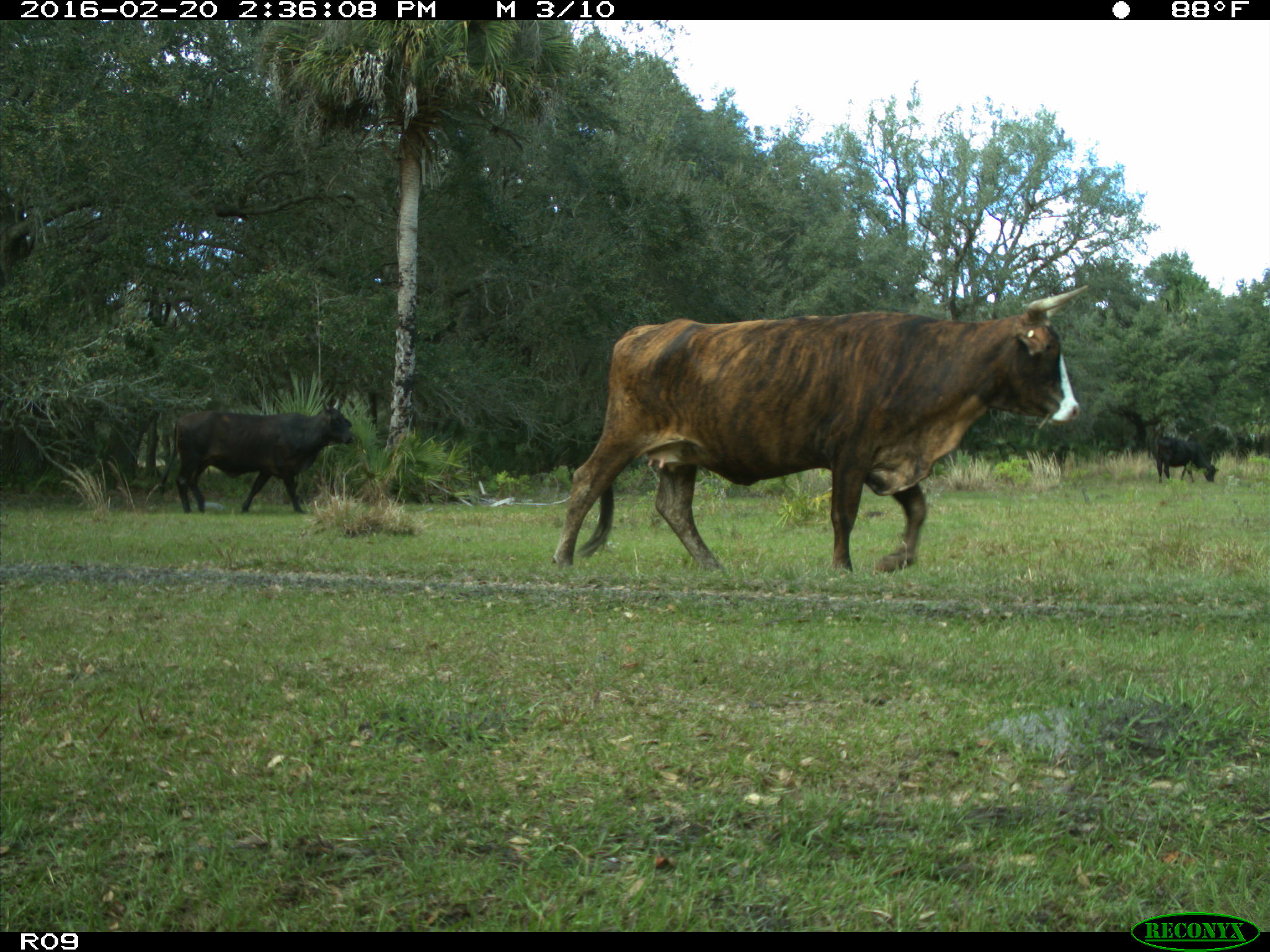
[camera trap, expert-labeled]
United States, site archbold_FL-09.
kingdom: Animalia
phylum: Chordata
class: Mammalia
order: Artiodactyla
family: Bovidae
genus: Bos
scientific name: Bos taurus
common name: domestic cow